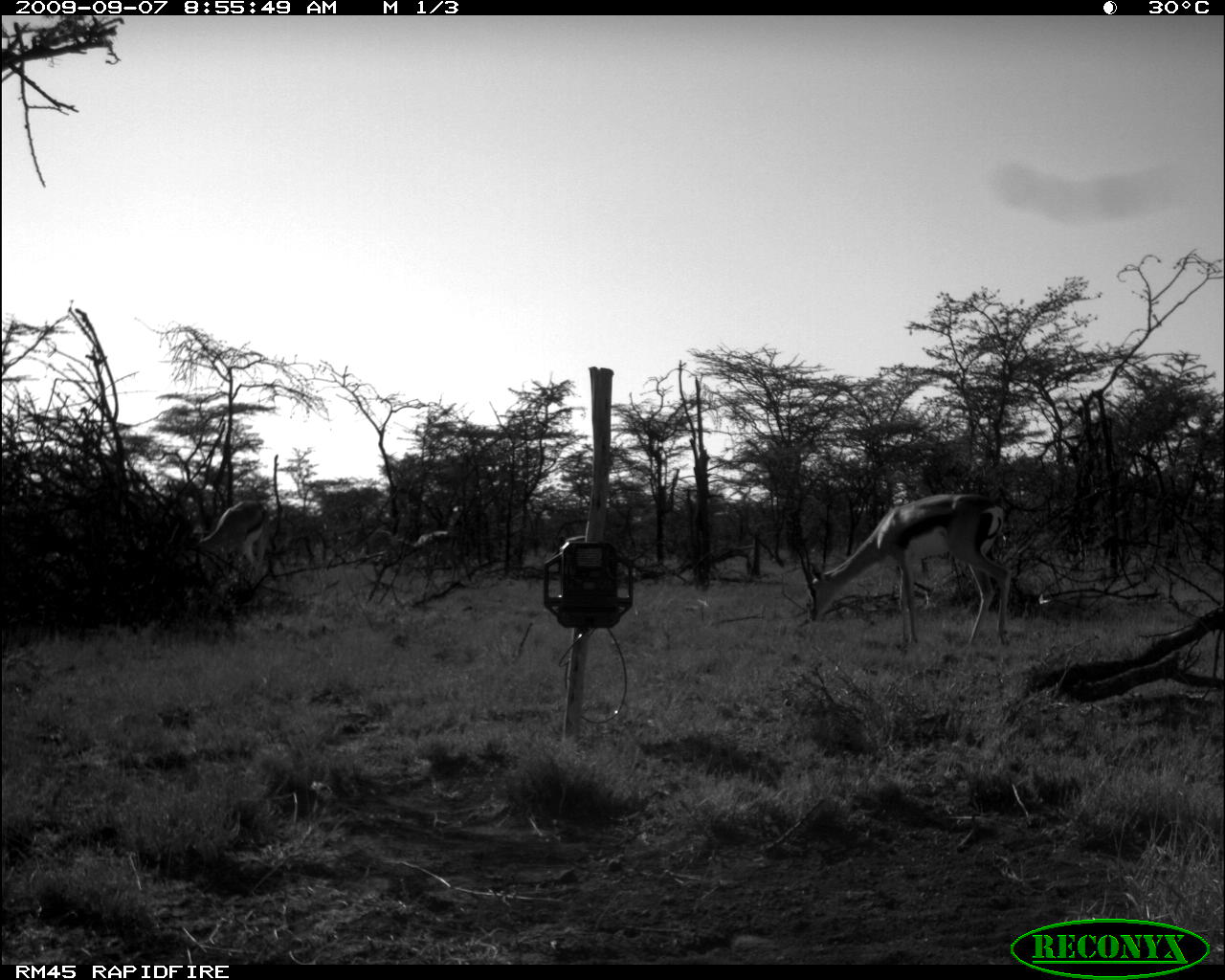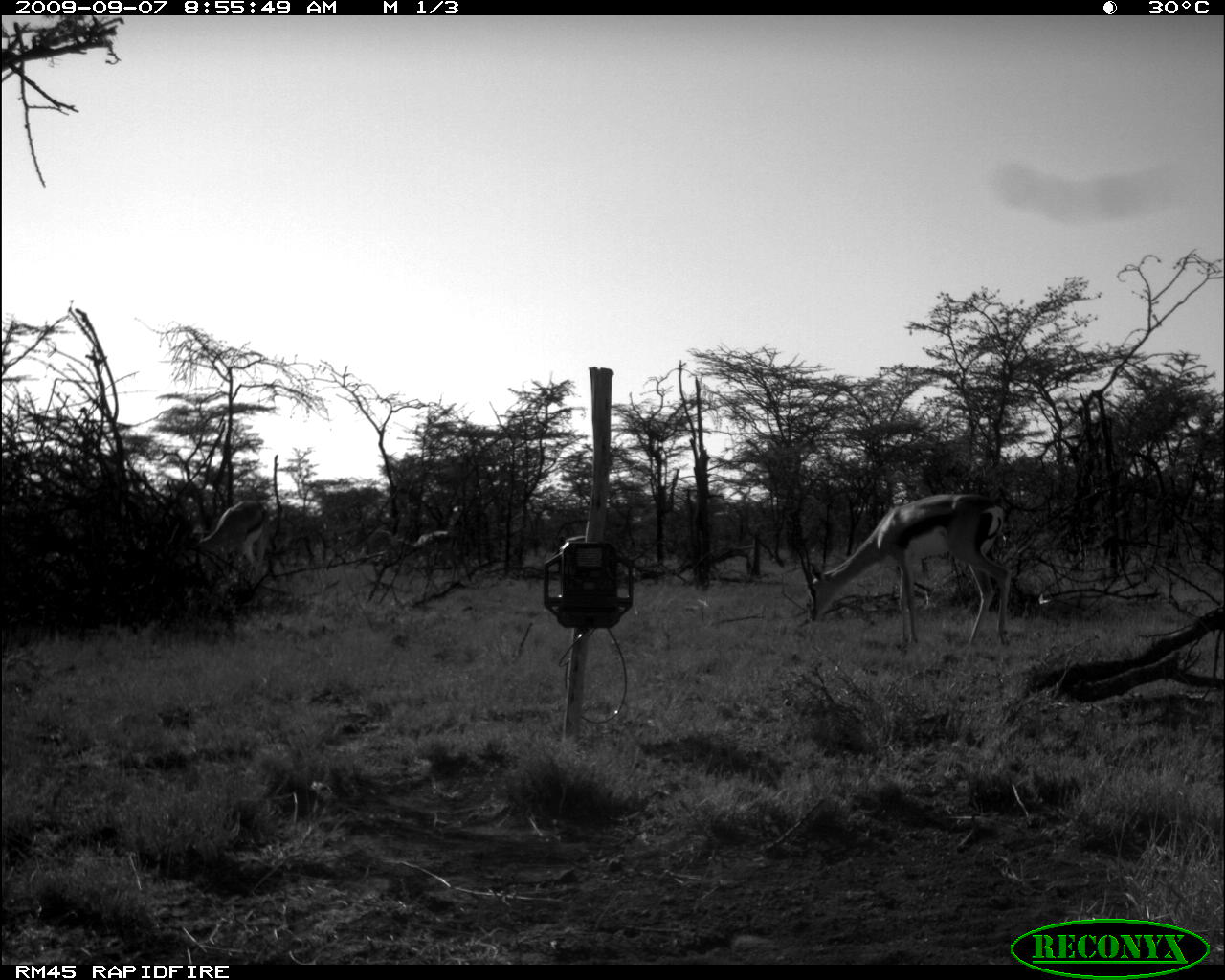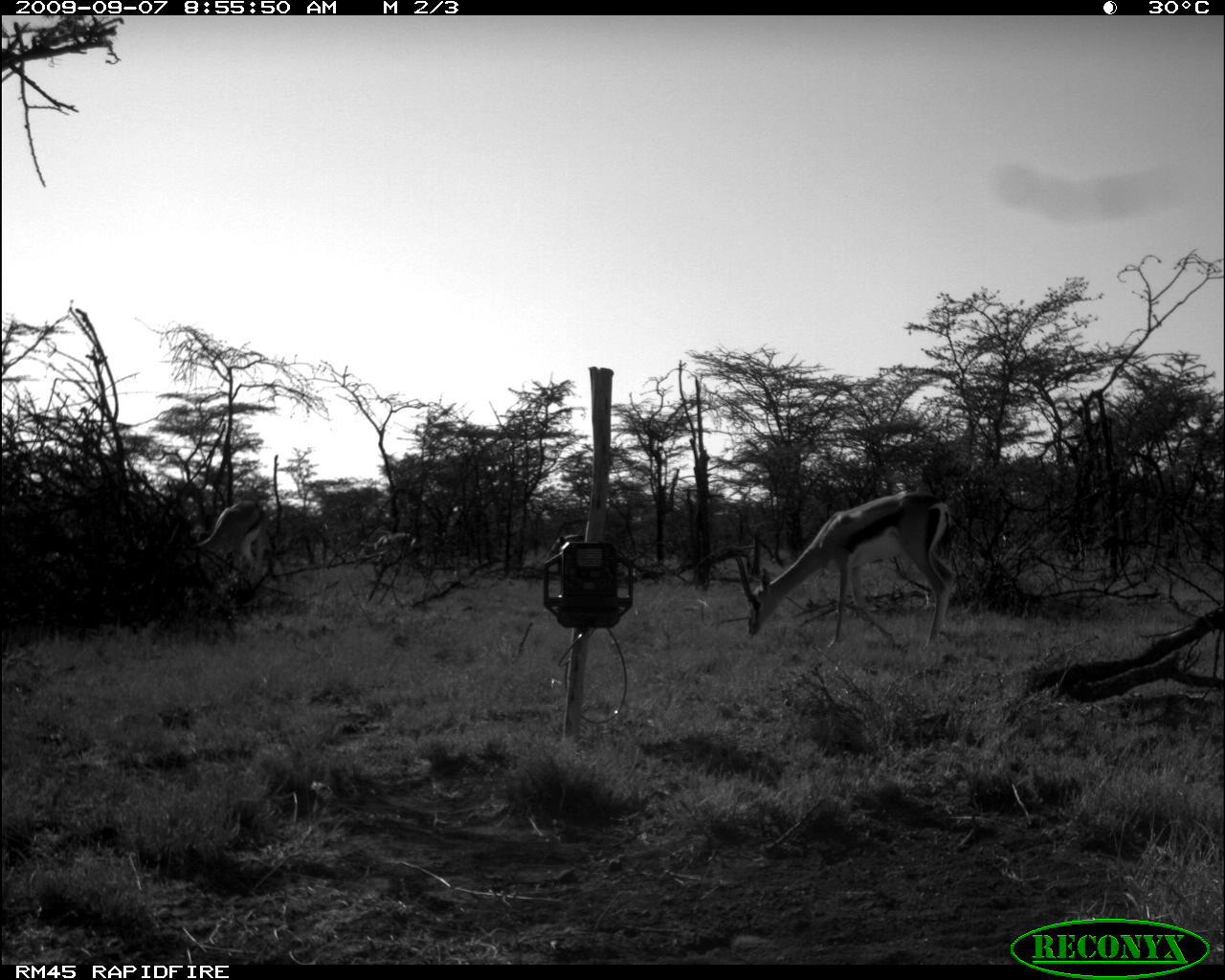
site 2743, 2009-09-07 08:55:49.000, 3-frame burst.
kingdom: Animalia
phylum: Chordata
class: Mammalia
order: Artiodactyla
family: Bovidae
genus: Aepyceros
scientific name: Aepyceros melampus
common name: impala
Aepyceros melampus (impala), count 2.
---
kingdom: Animalia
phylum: Chordata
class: Mammalia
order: Artiodactyla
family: Bovidae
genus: Nanger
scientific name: Nanger granti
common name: grant's gazelle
Nanger granti (grant's gazelle), count 2.